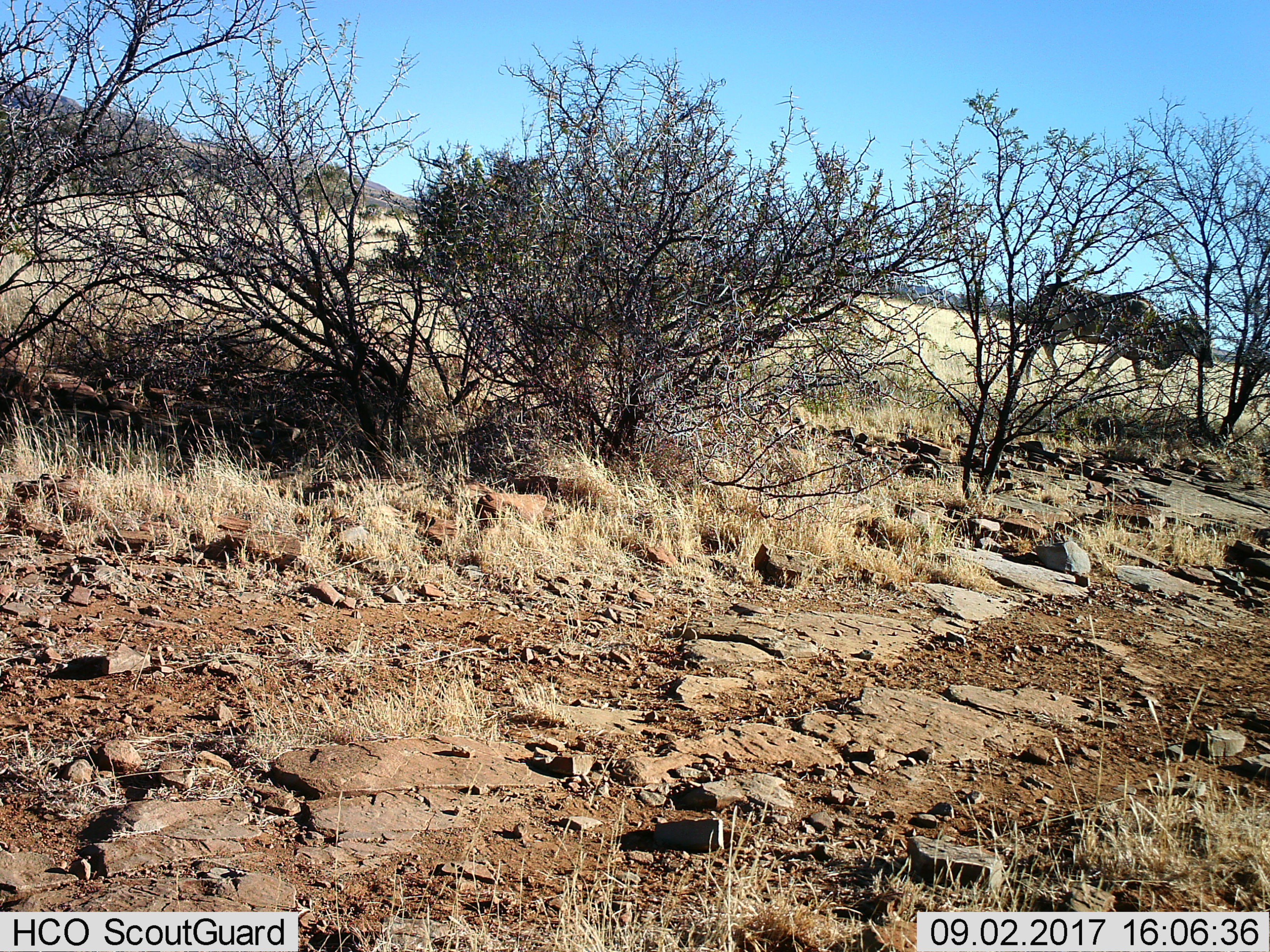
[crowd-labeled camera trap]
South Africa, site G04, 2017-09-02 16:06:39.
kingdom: Animalia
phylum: Chordata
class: Mammalia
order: Artiodactyla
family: Bovidae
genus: Tragelaphus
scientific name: Tragelaphus oryx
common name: eland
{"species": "eland (Tragelaphus oryx)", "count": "1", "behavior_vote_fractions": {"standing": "25%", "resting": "0%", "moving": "75%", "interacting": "0%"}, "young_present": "0%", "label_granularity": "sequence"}